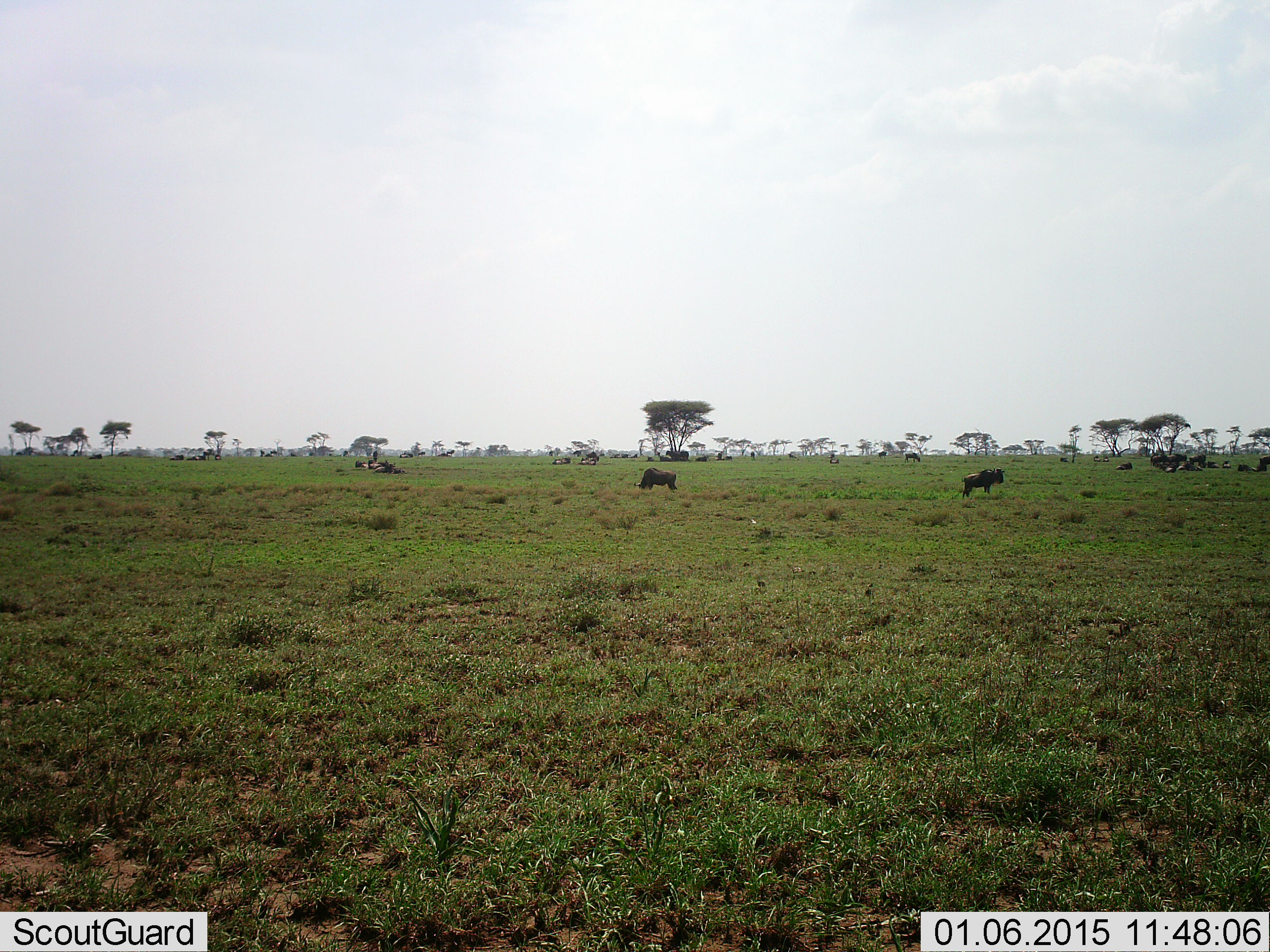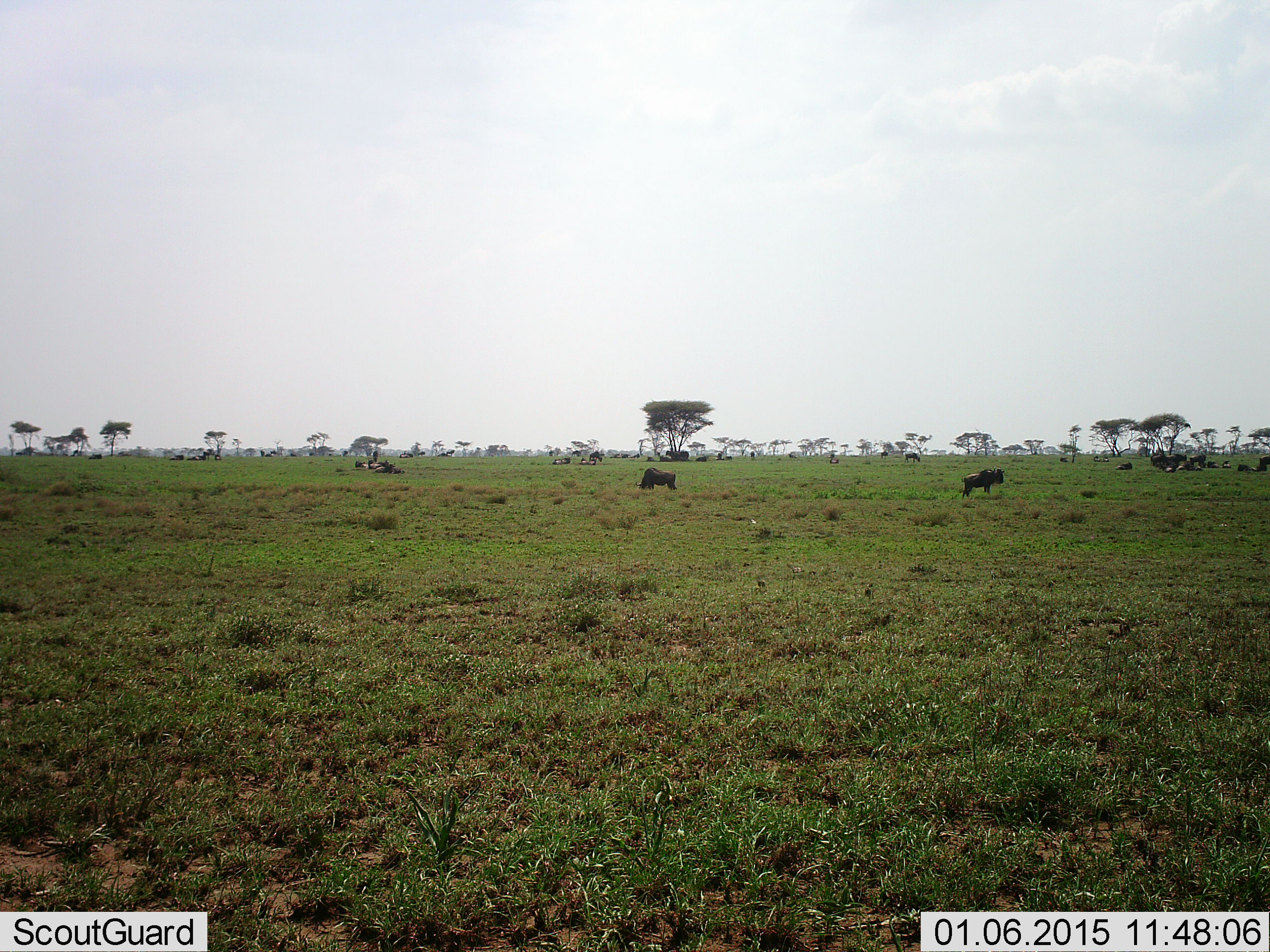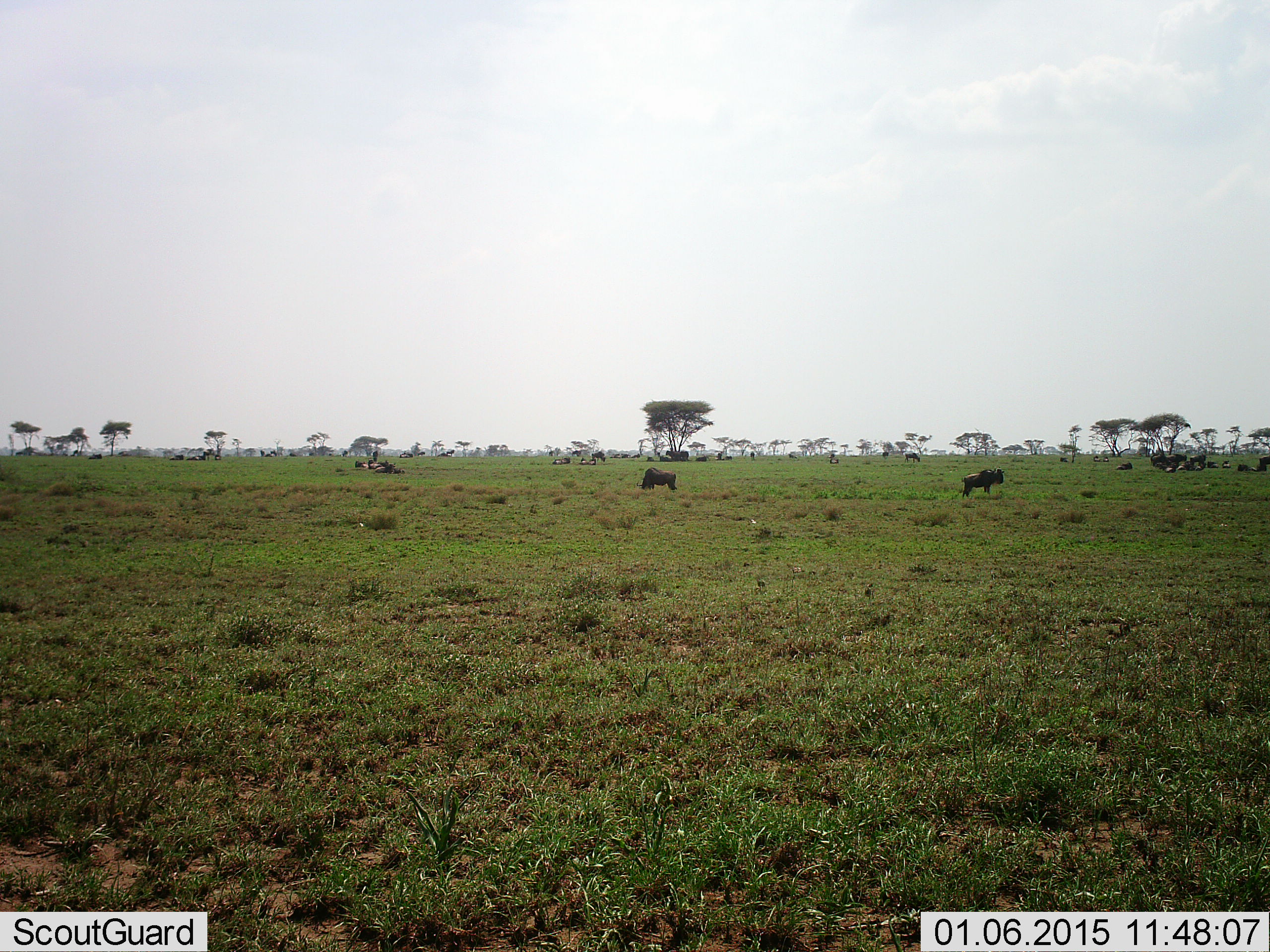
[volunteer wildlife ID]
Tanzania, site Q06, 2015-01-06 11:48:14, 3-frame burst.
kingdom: Animalia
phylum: Chordata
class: Mammalia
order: Artiodactyla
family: Bovidae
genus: Connochaetes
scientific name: Connochaetes taurinus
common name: blue wildebeest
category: wildebeest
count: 11-50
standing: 80%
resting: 70%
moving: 50%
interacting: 10%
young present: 0%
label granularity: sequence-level